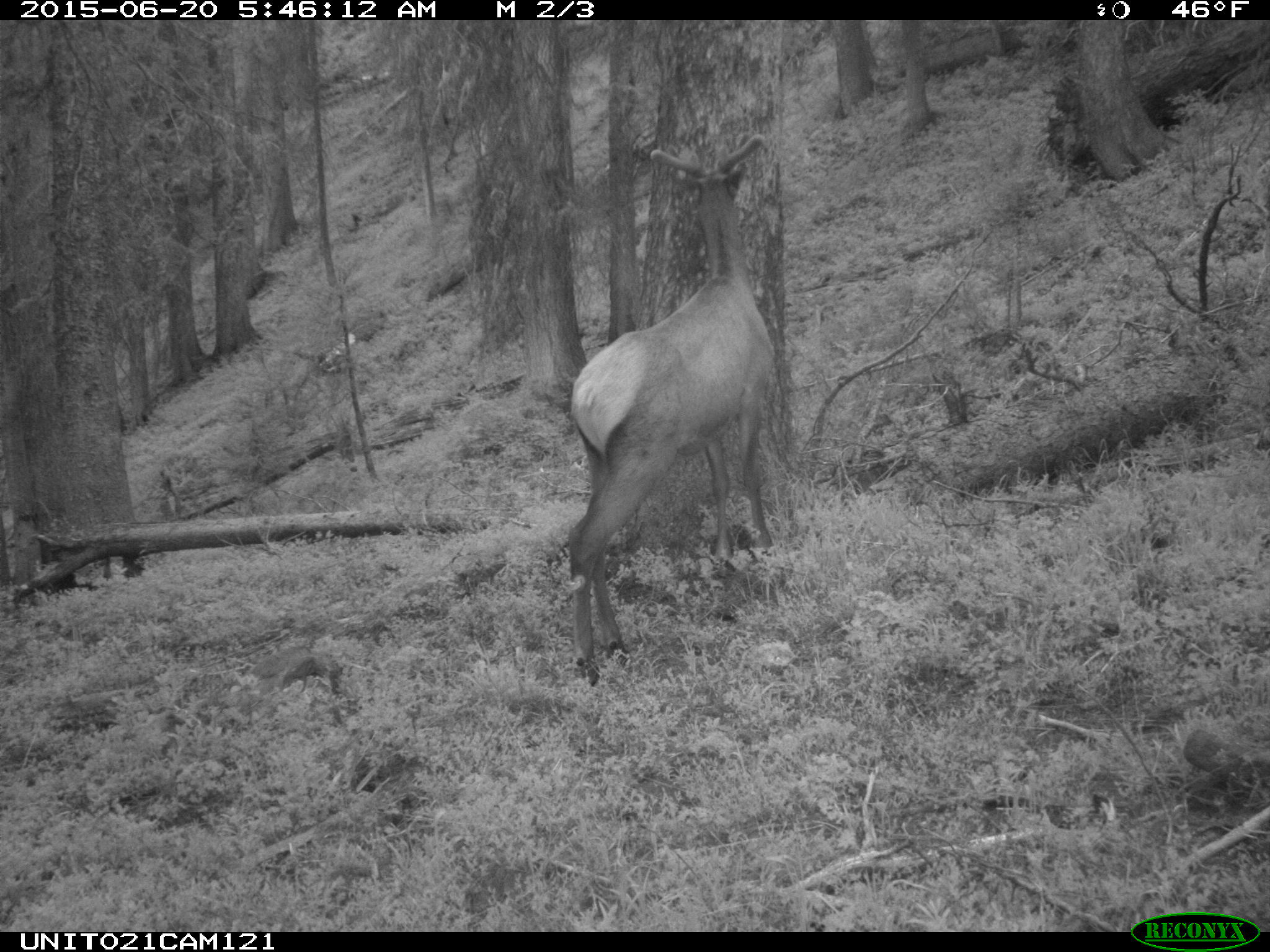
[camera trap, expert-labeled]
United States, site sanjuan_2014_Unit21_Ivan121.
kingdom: Animalia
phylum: Chordata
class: Mammalia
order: Artiodactyla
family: Cervidae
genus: Cervus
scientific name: Cervus elaphus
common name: red deer